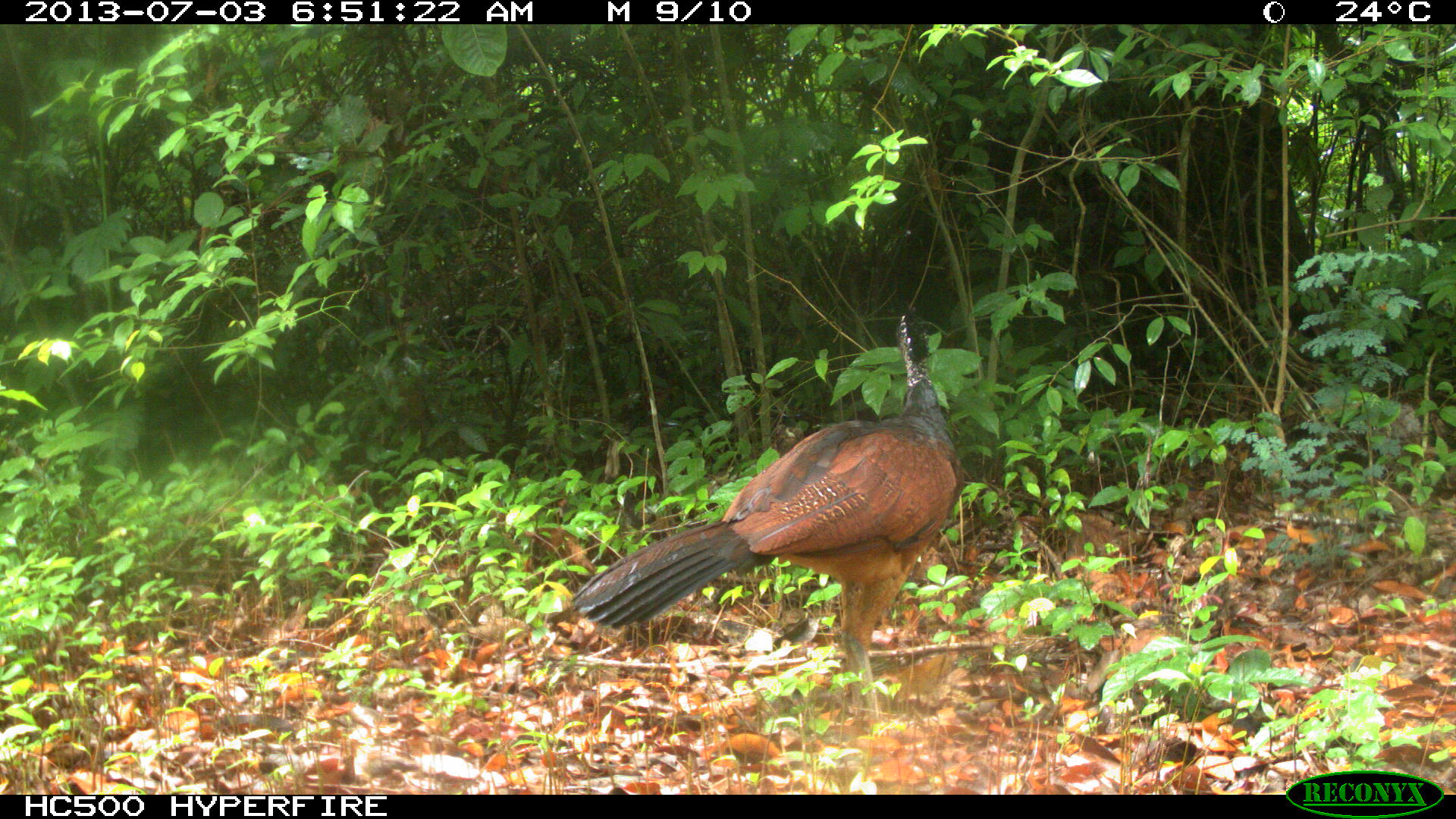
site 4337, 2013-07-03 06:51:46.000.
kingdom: Animalia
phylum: Chordata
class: Aves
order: Galliformes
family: Cracidae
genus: Crax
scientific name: Crax rubra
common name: great curassow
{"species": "Crax rubra (great curassow)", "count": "1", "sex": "female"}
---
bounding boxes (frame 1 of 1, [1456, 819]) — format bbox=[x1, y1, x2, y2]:
crax rubra: bbox=[568, 302, 967, 736]